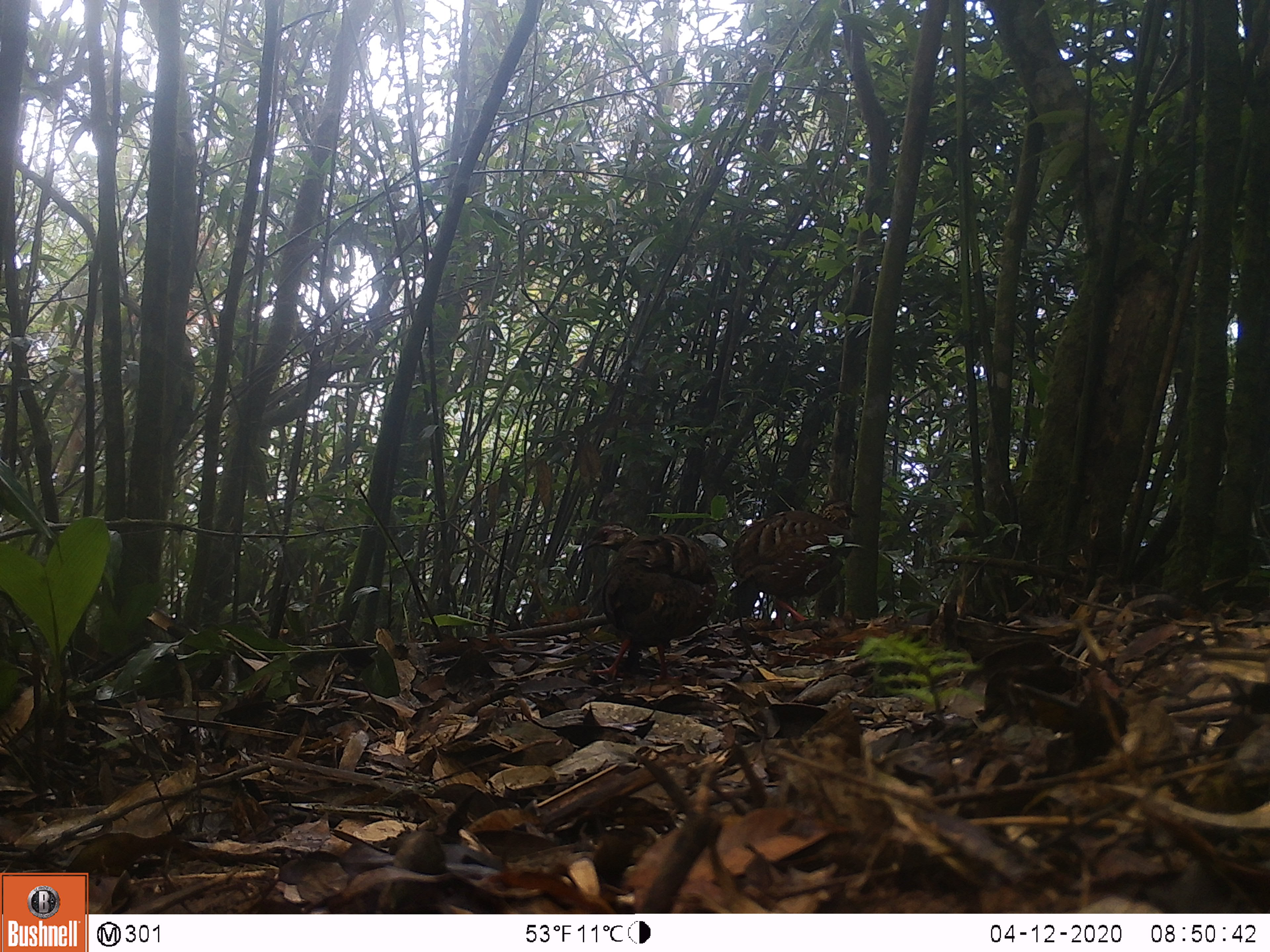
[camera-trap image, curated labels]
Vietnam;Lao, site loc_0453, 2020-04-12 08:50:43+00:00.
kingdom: Animalia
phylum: Chordata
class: Aves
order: Galliformes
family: Phasianidae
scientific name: Phasianidae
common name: partridge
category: unidentified partridge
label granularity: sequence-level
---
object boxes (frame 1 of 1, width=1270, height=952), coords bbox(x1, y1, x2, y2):
unidentified partridge: bbox(583, 524, 719, 686); bbox(729, 501, 857, 631)